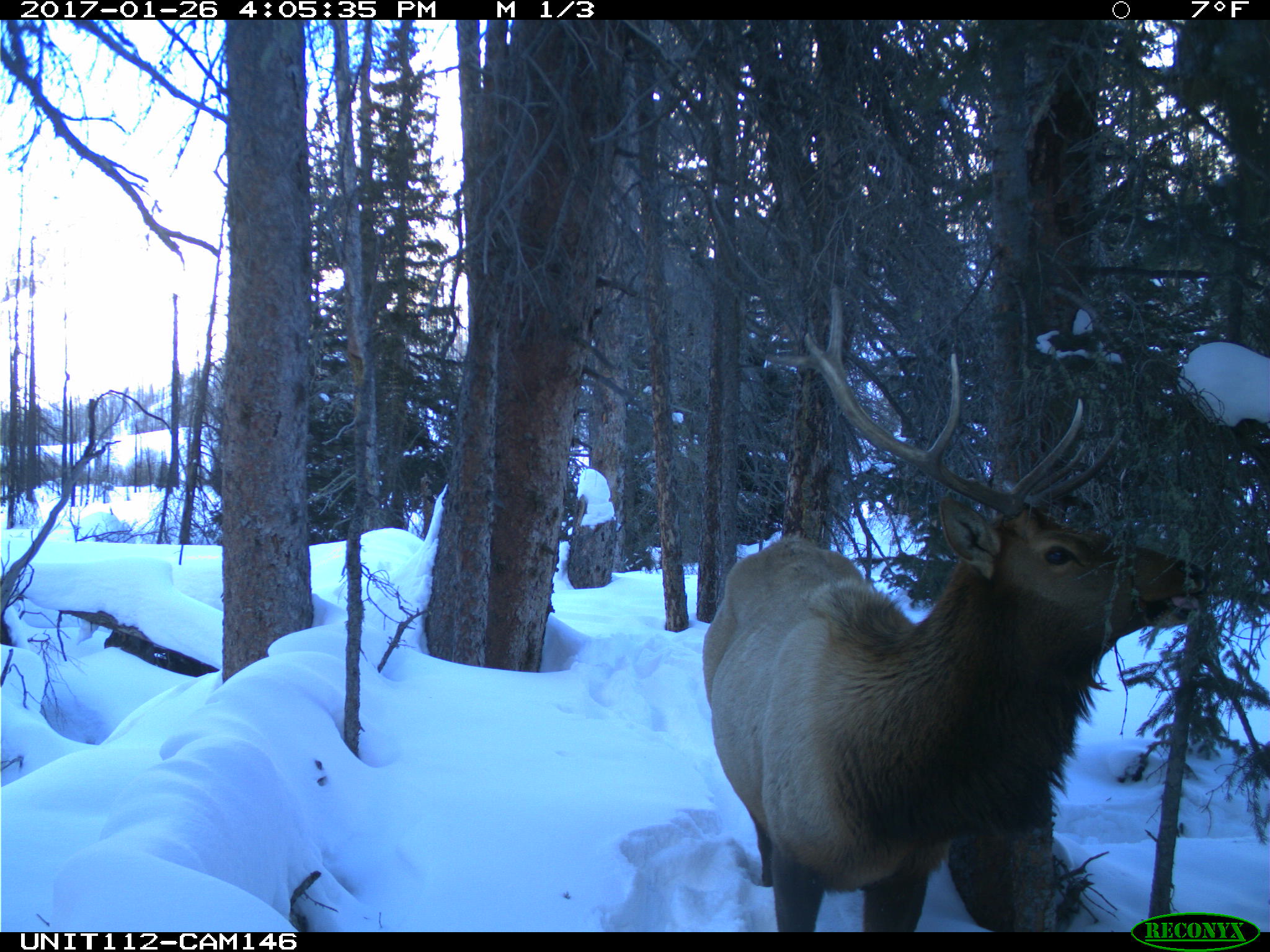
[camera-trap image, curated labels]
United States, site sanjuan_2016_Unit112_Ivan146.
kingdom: Animalia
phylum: Chordata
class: Mammalia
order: Artiodactyla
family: Cervidae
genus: Cervus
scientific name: Cervus elaphus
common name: red deer